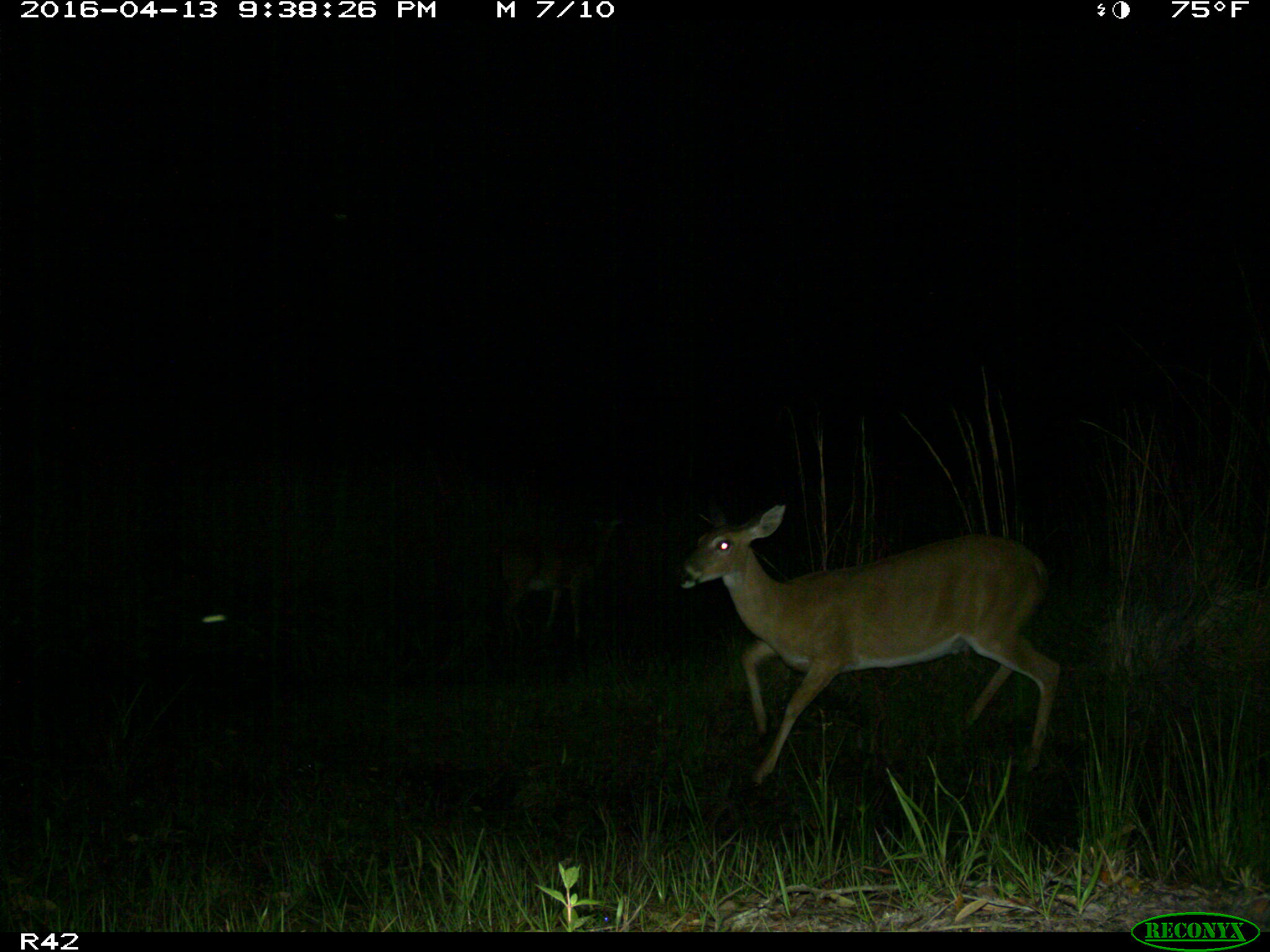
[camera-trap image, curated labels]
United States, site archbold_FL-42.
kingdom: Animalia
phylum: Chordata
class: Mammalia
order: Artiodactyla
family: Cervidae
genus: Odocoileus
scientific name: Odocoileus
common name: deer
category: unidentified deer